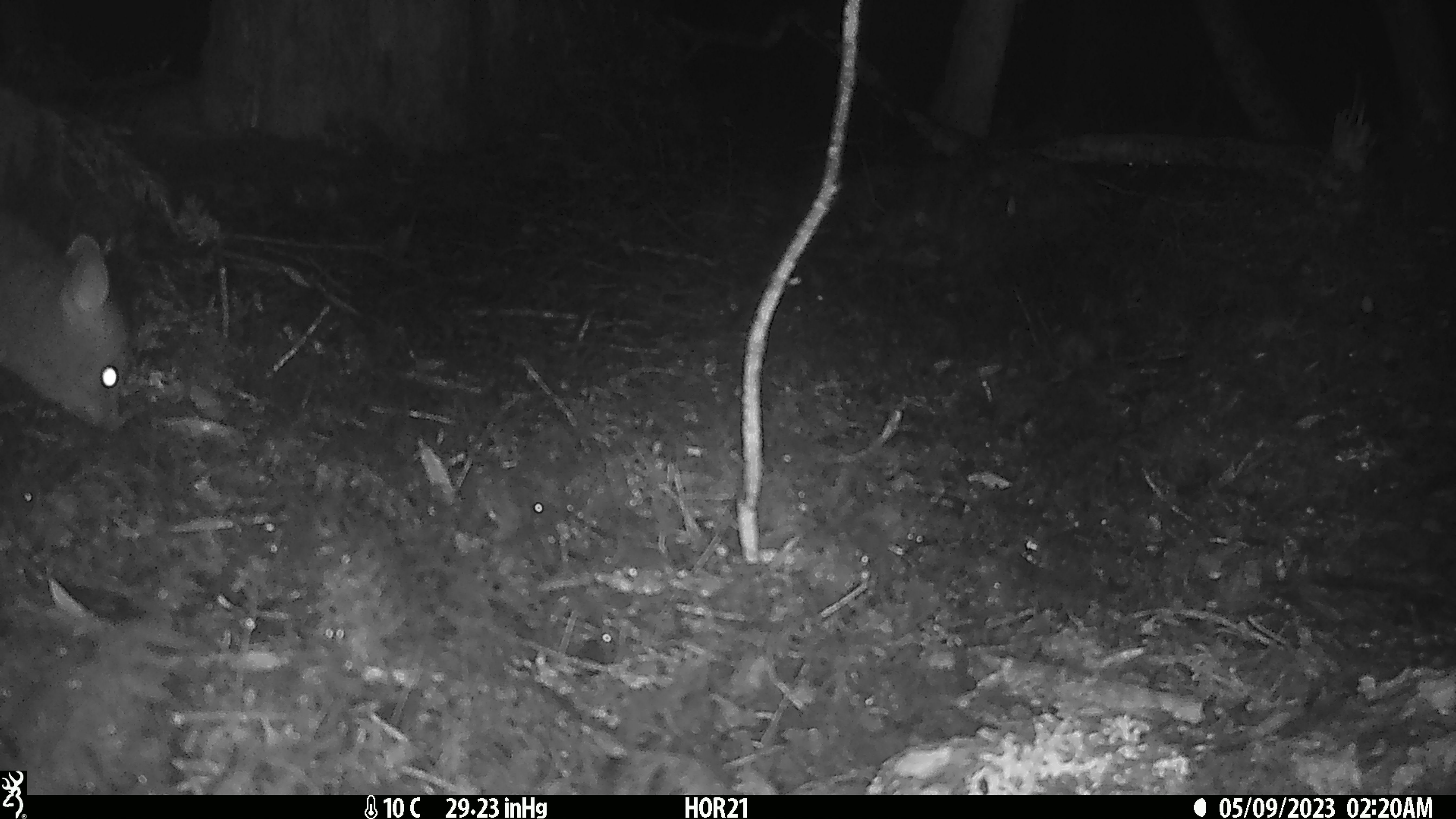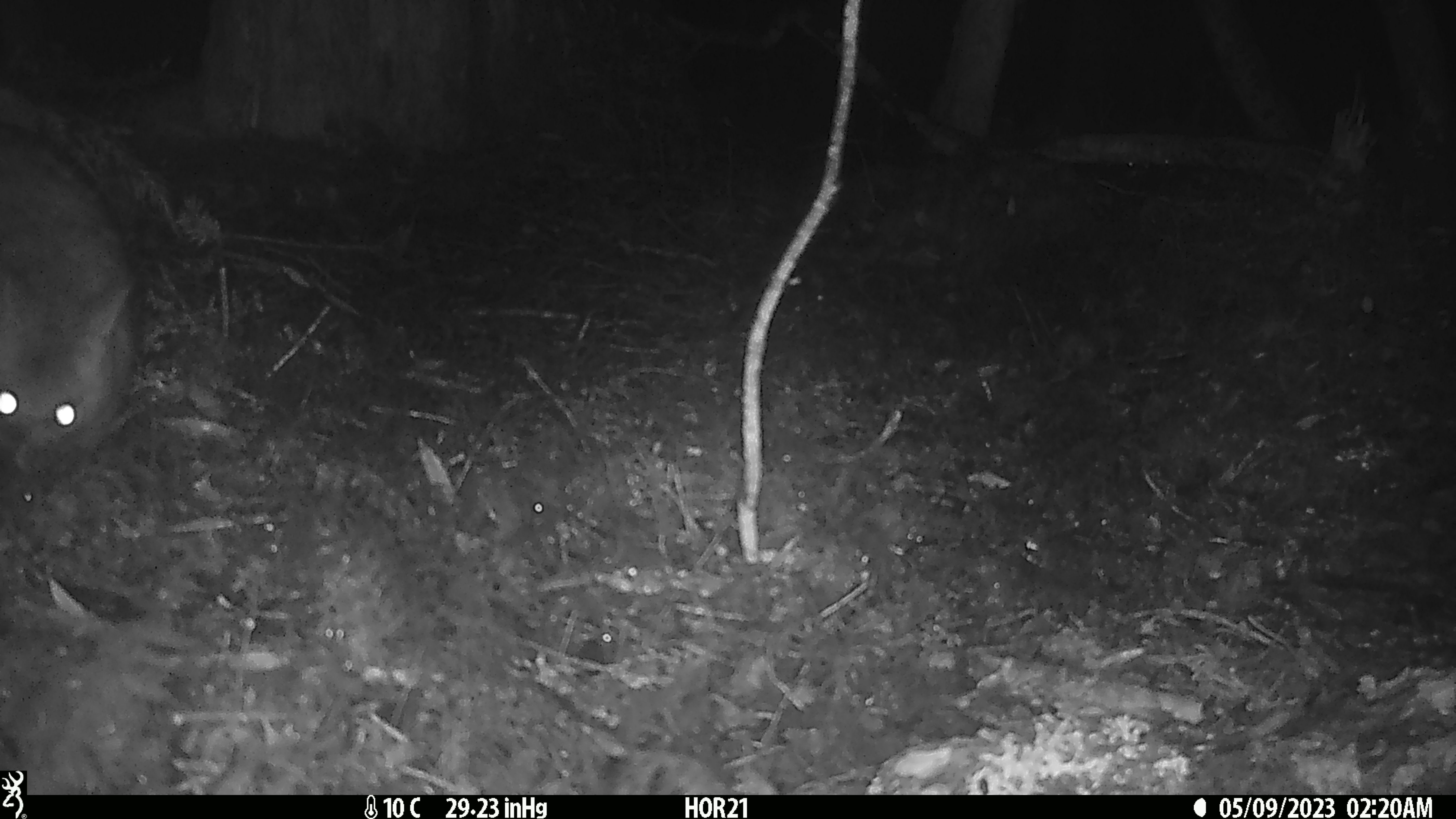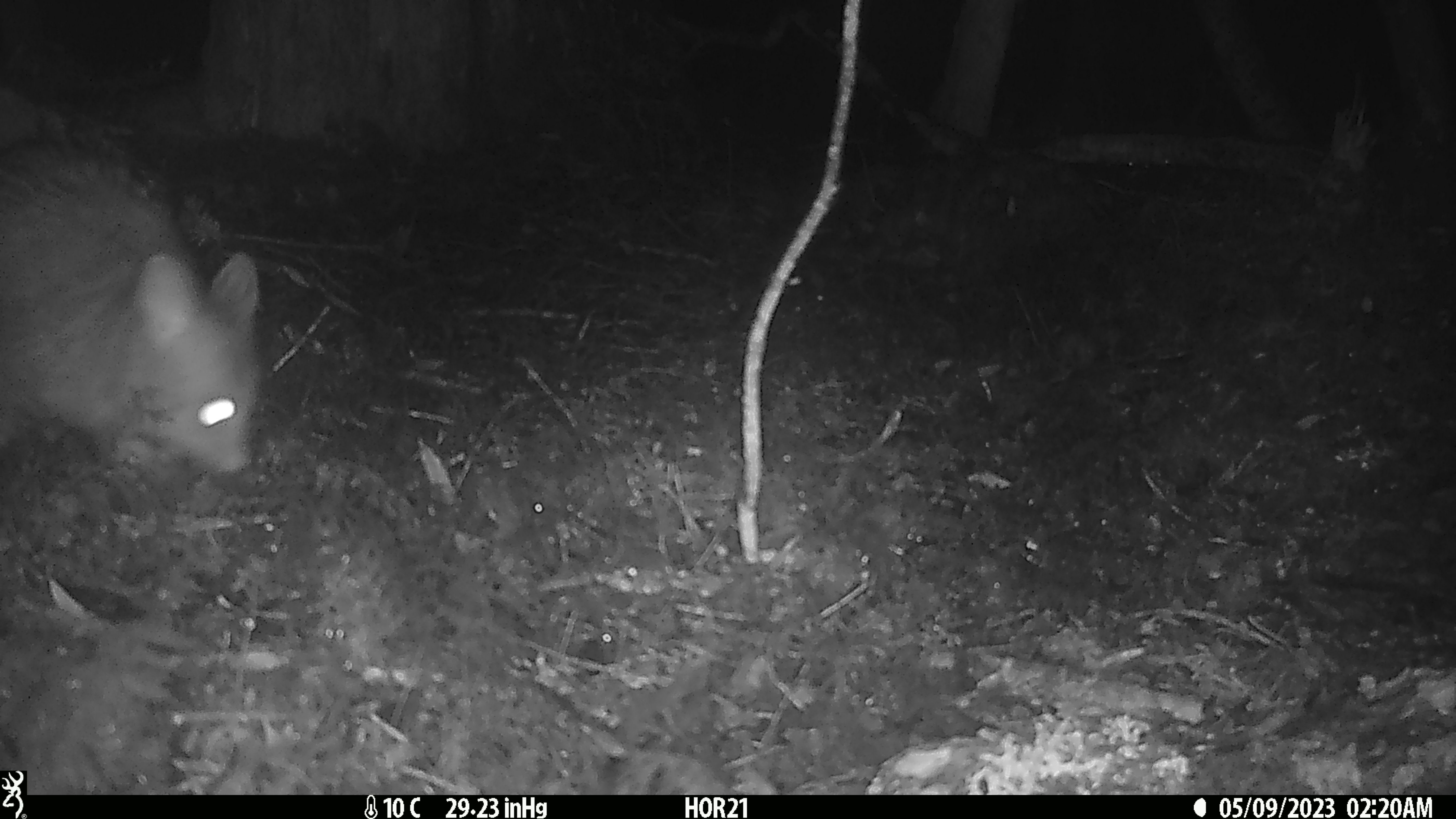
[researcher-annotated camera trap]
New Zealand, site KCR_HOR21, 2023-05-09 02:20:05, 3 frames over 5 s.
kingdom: Animalia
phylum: Chordata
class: Mammalia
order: Diprotodontia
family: Phalangeridae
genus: Trichosurus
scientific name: Trichosurus vulpecula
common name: common brushtail possum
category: possum